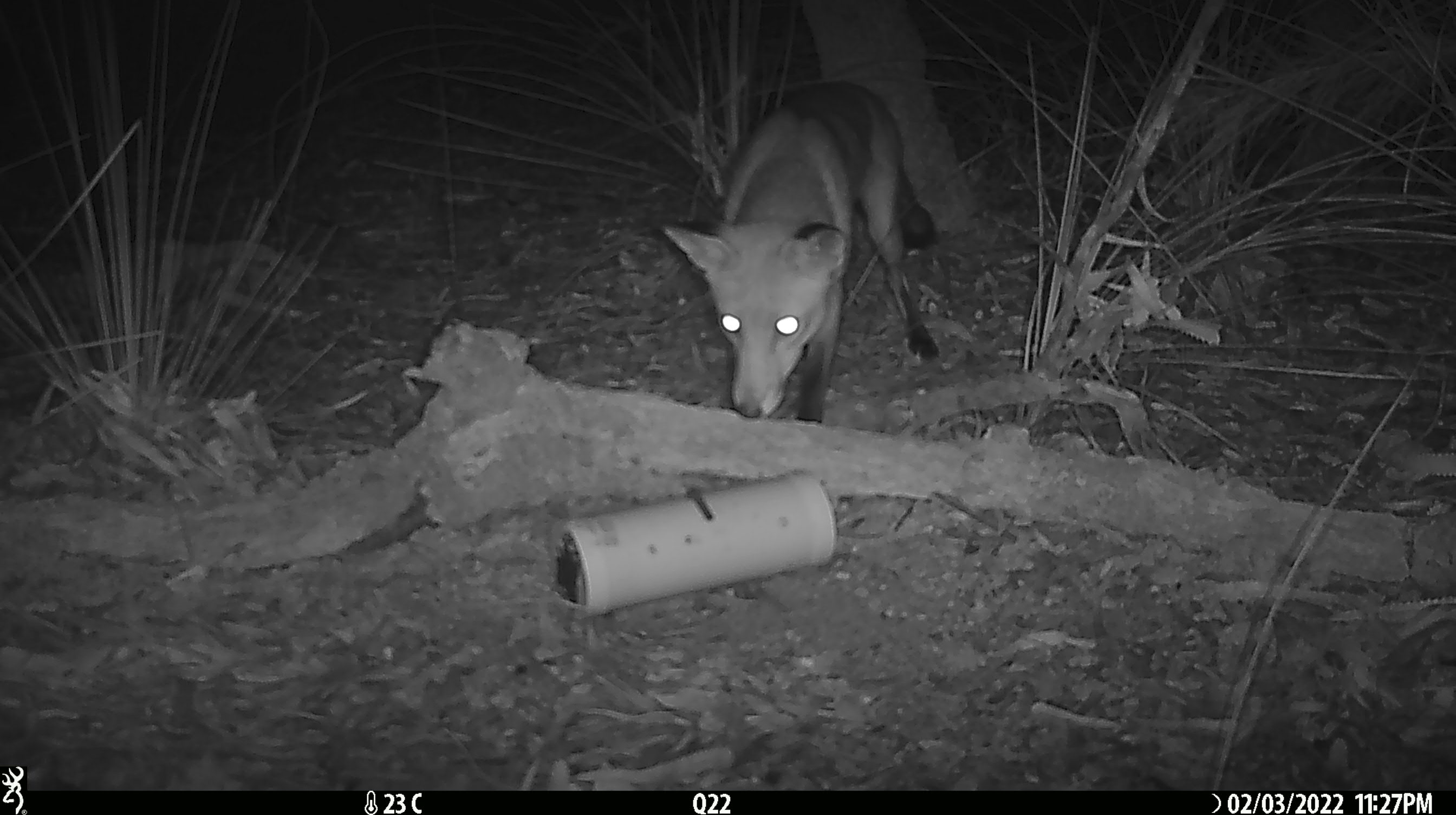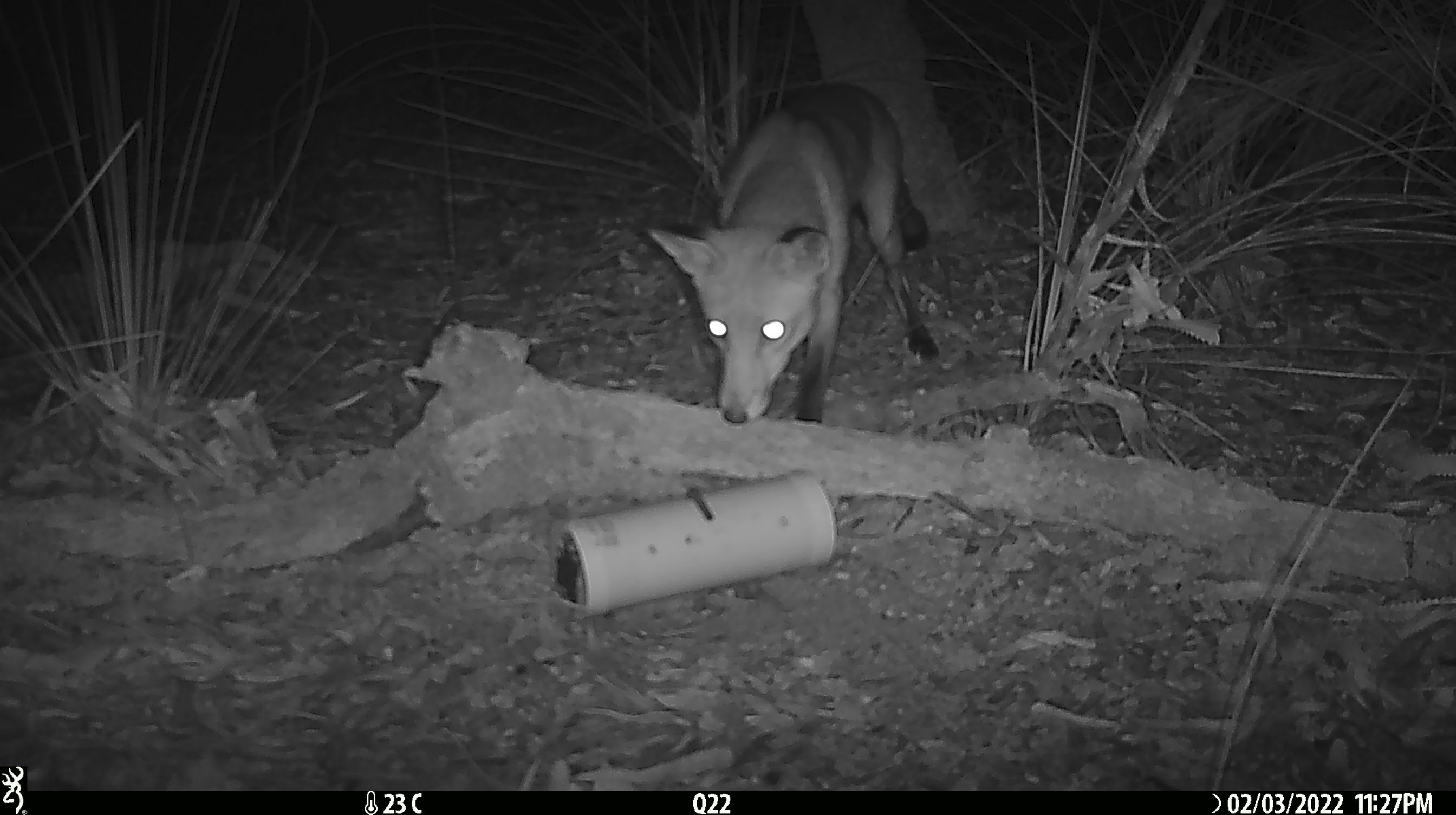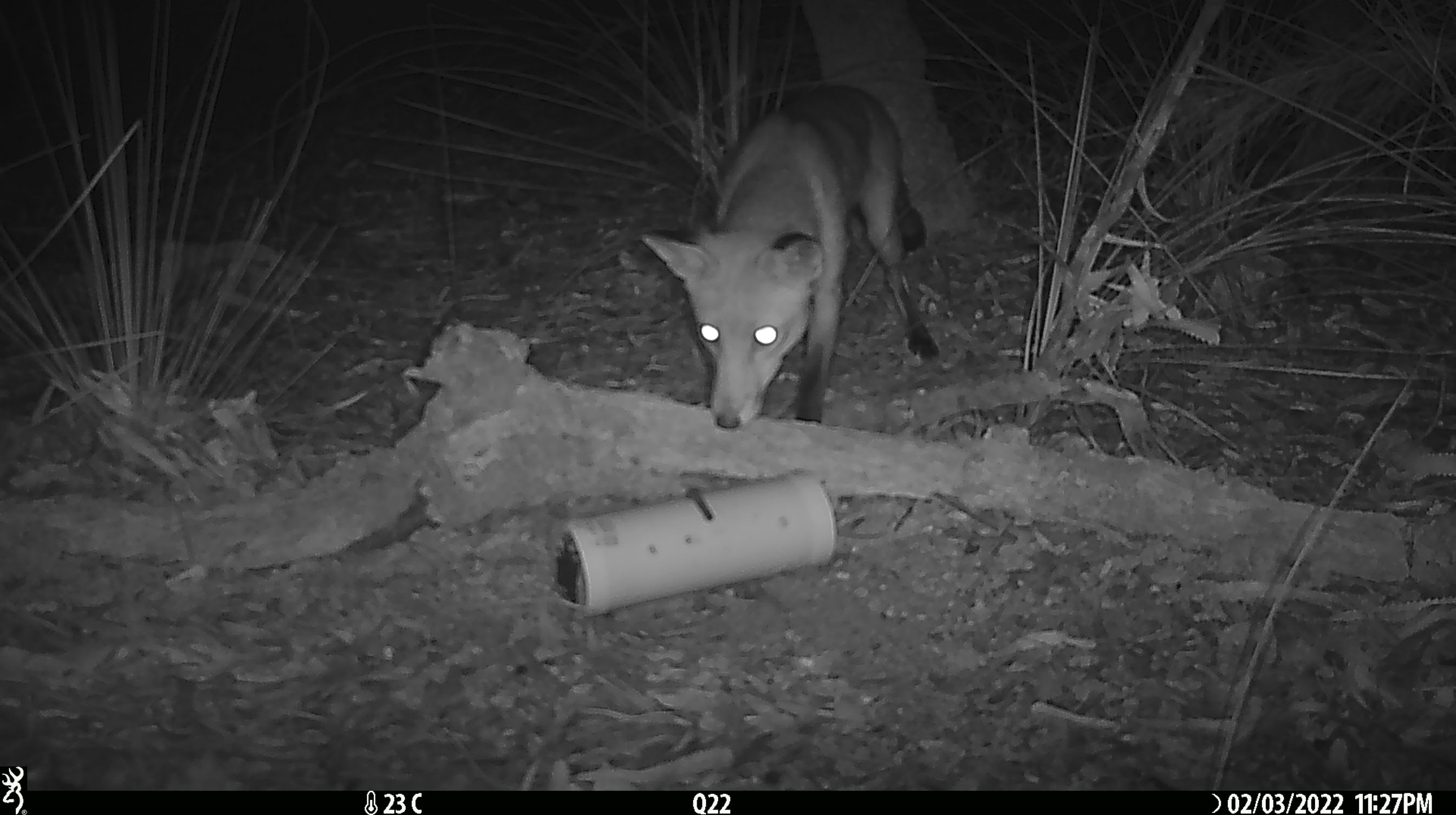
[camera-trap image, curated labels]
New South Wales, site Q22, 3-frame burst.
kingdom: Animalia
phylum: Chordata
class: Mammalia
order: Carnivora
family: Canidae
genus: Vulpes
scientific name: Vulpes vulpes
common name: red fox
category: fox